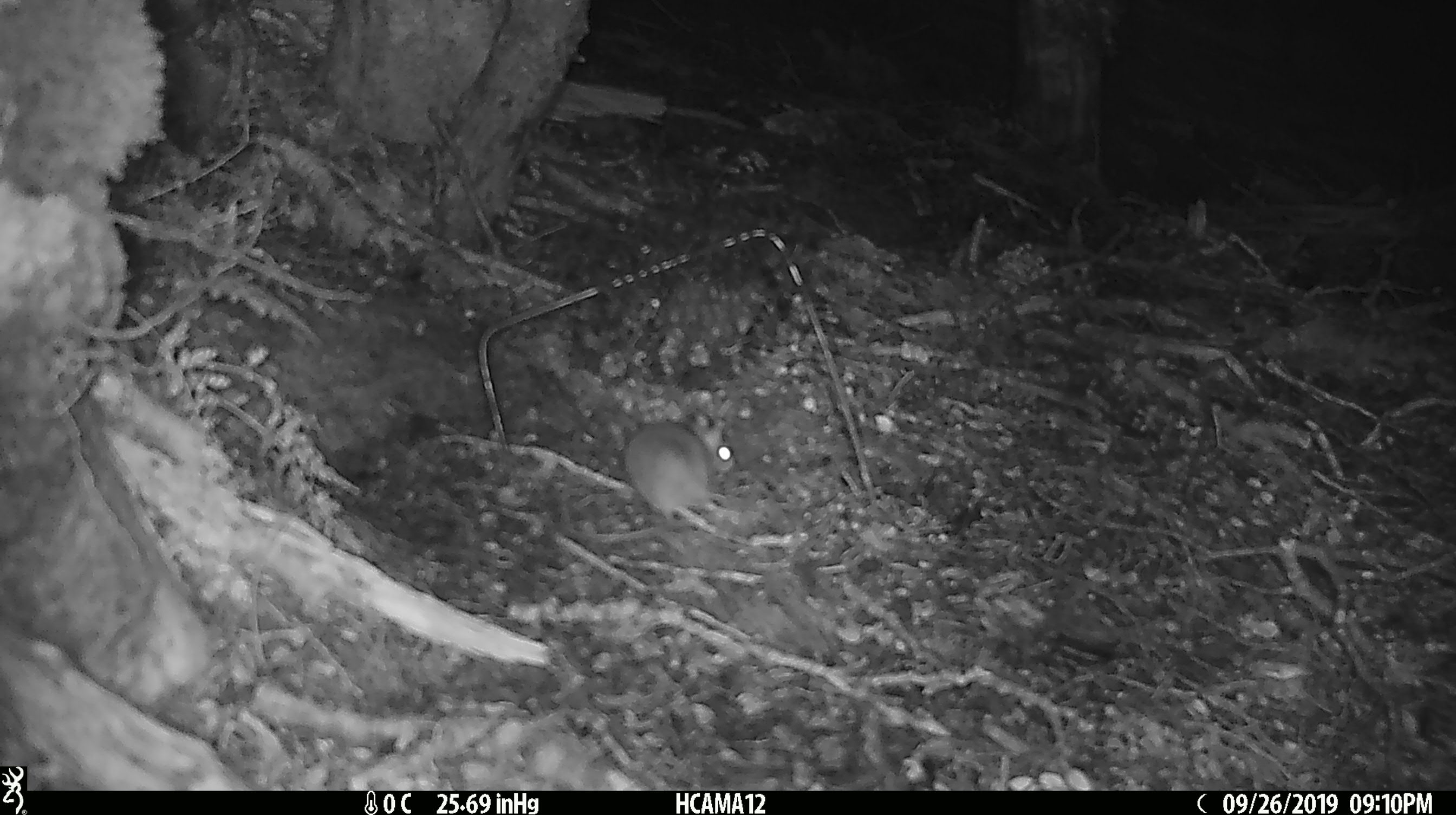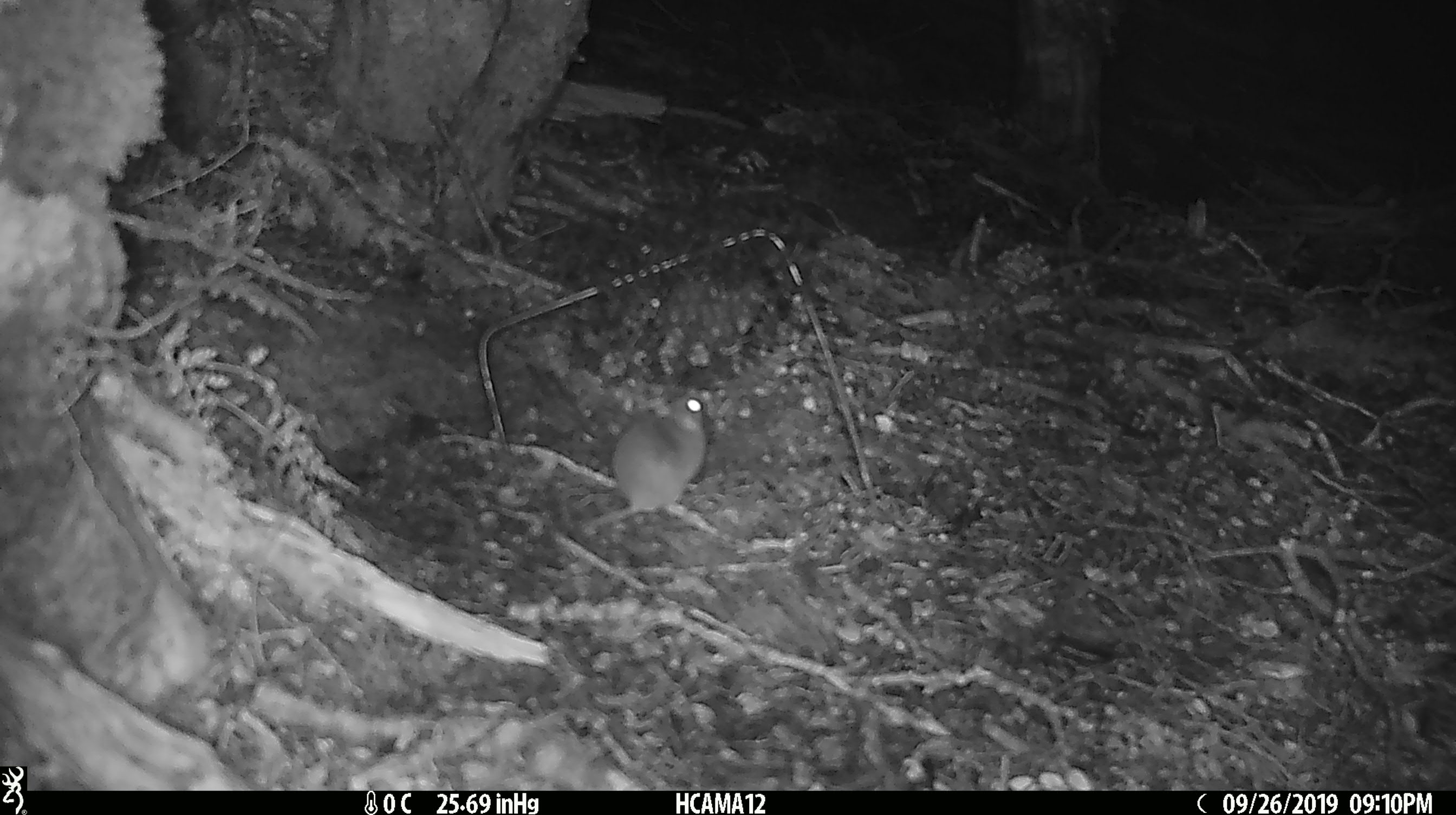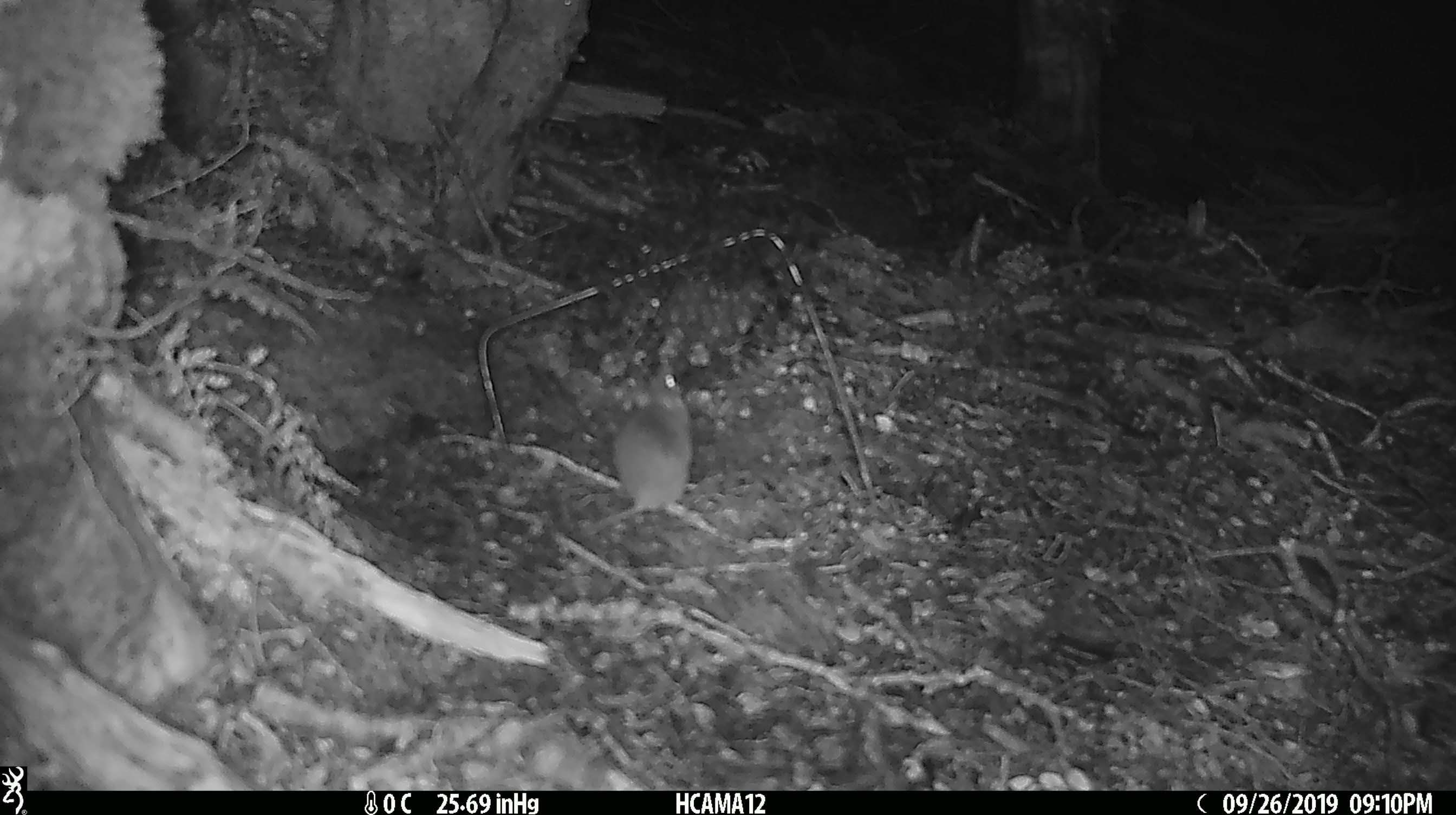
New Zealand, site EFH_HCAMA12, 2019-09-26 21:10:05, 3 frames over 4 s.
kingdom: Animalia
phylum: Chordata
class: Mammalia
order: Rodentia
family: Muridae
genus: Mus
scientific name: Mus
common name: mouse